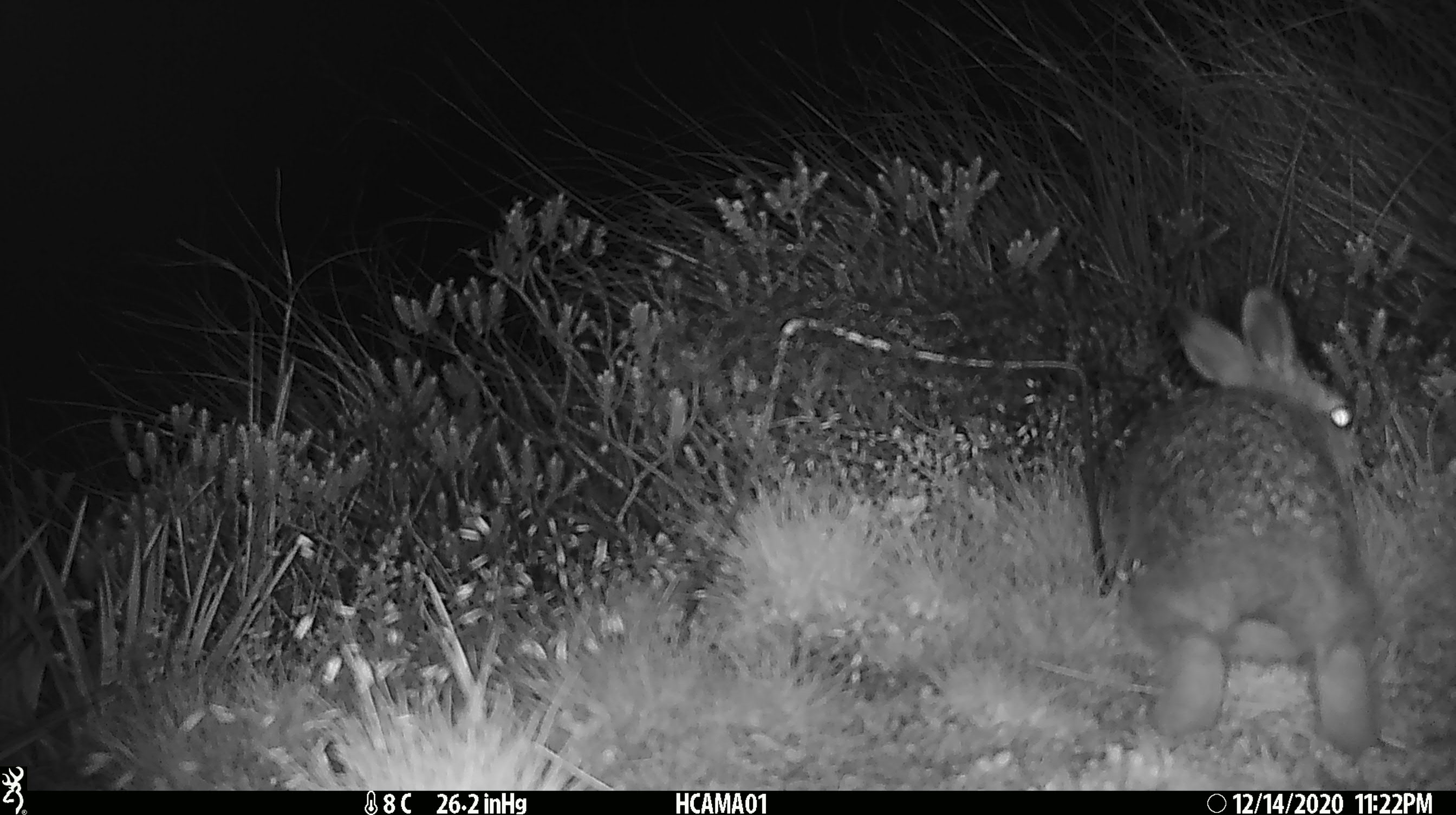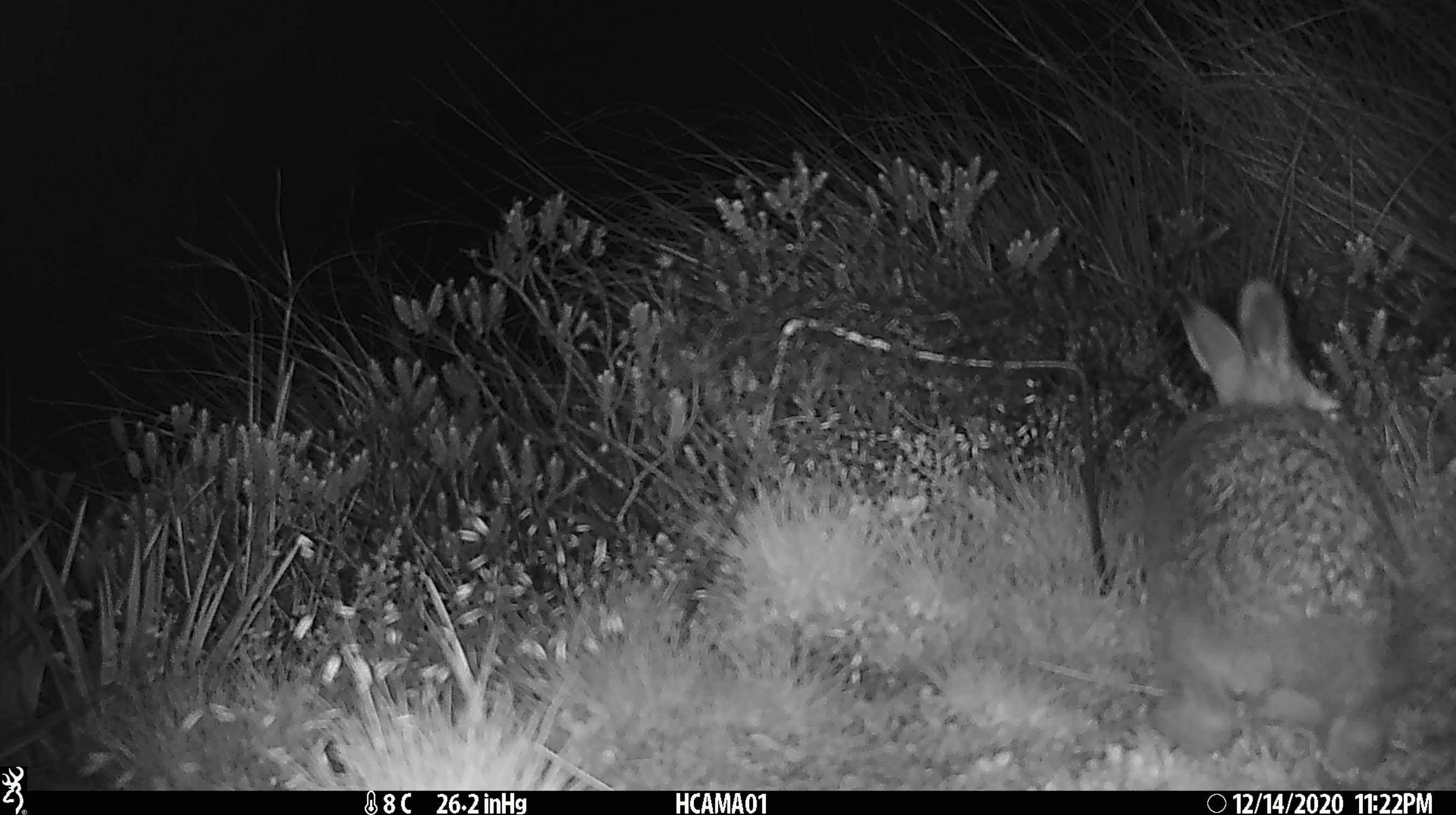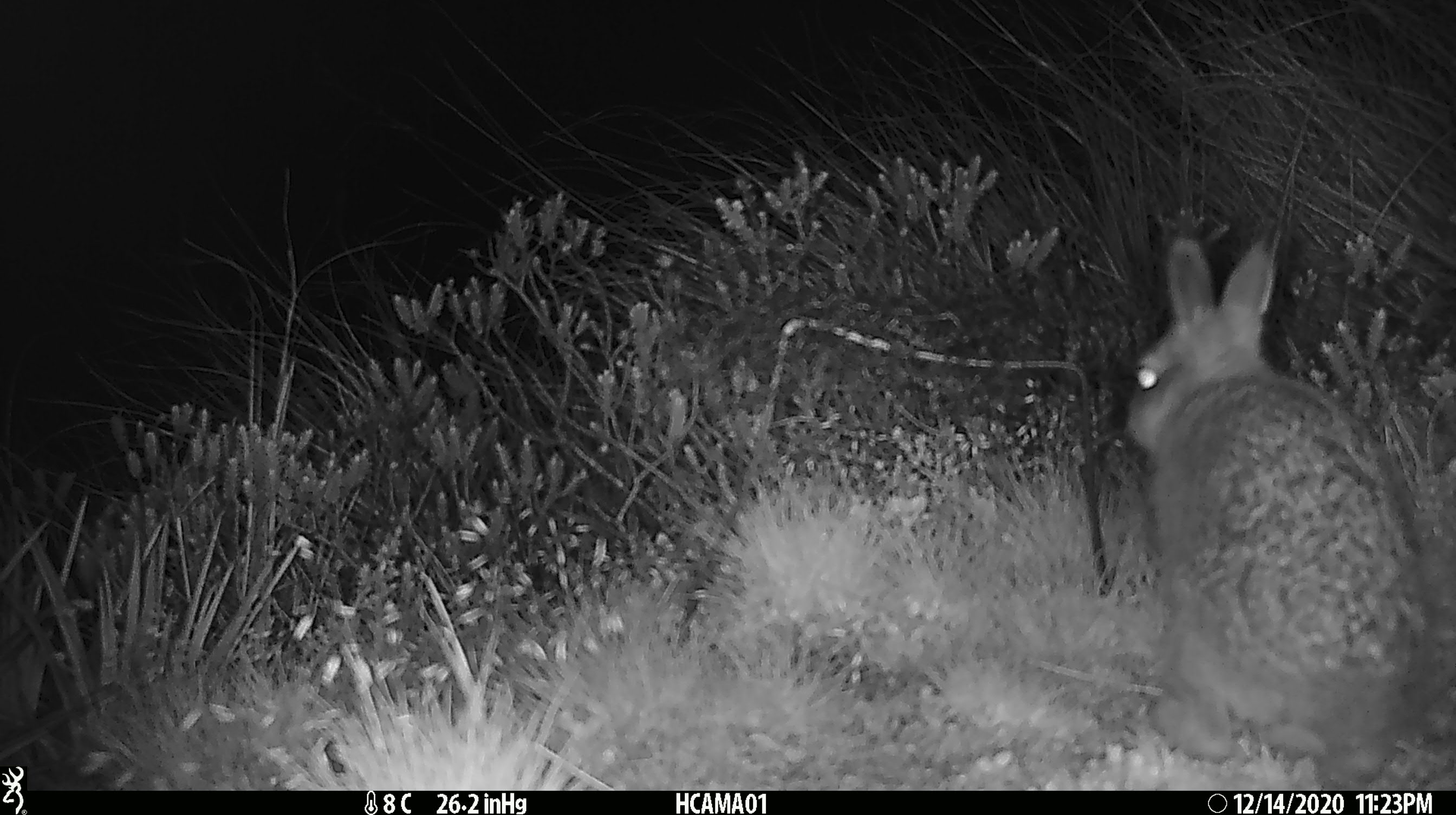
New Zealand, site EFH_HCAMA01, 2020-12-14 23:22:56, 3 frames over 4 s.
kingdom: Animalia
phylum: Chordata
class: Mammalia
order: Lagomorpha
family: Leporidae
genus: Oryctolagus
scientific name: Oryctolagus cuniculus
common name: european rabbit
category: rabbit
Rabbit (european rabbit) (Oryctolagus cuniculus).